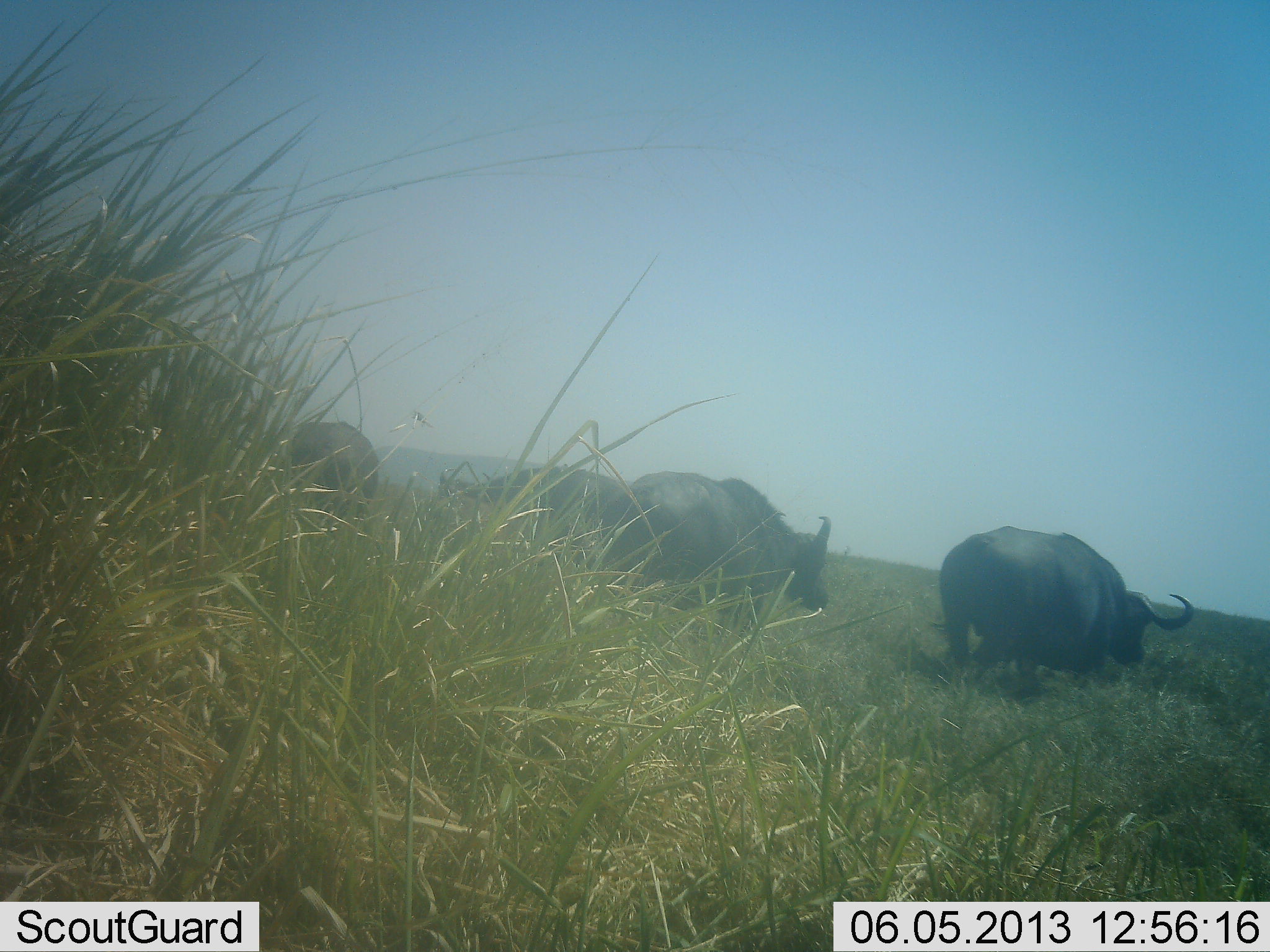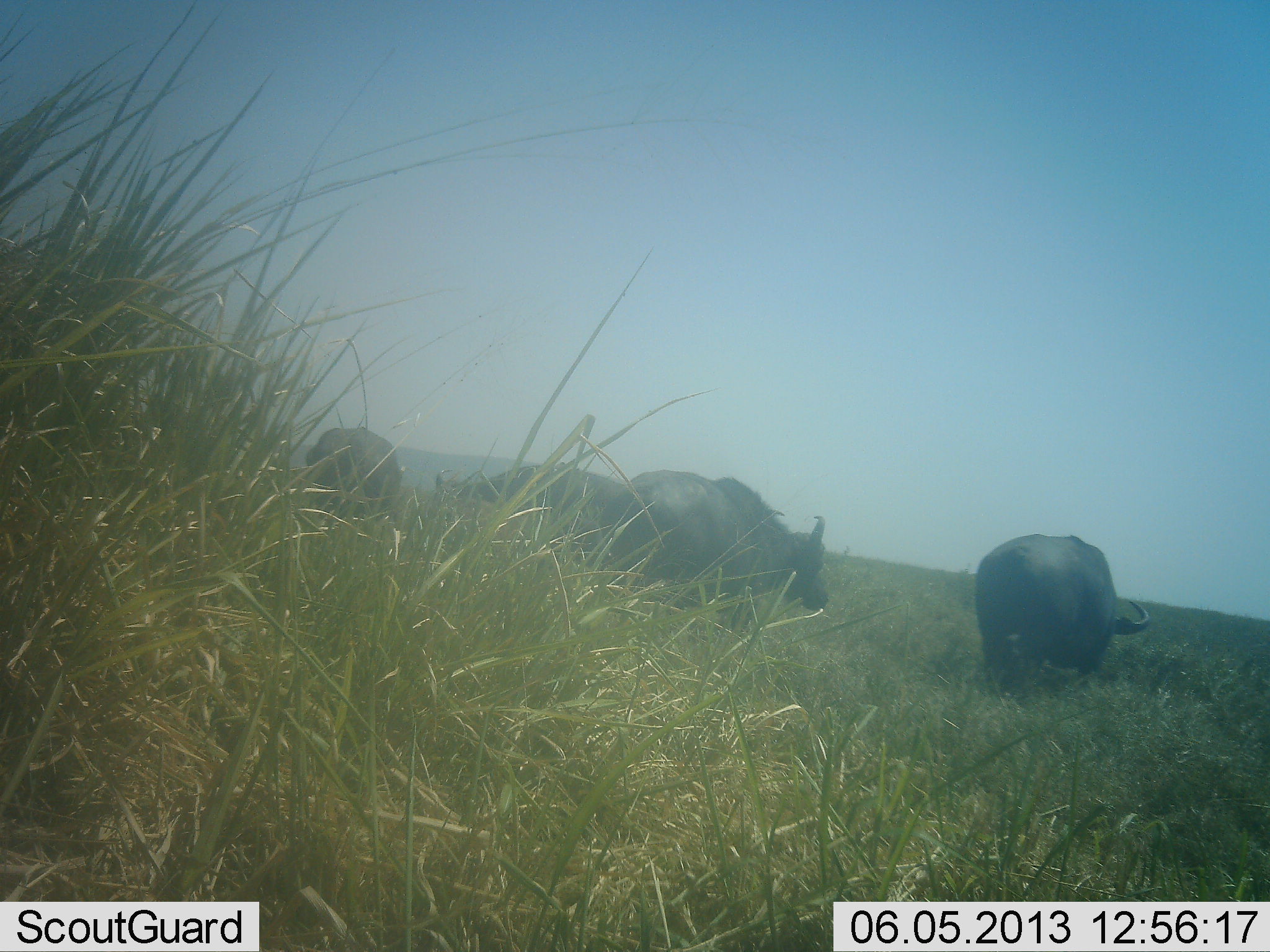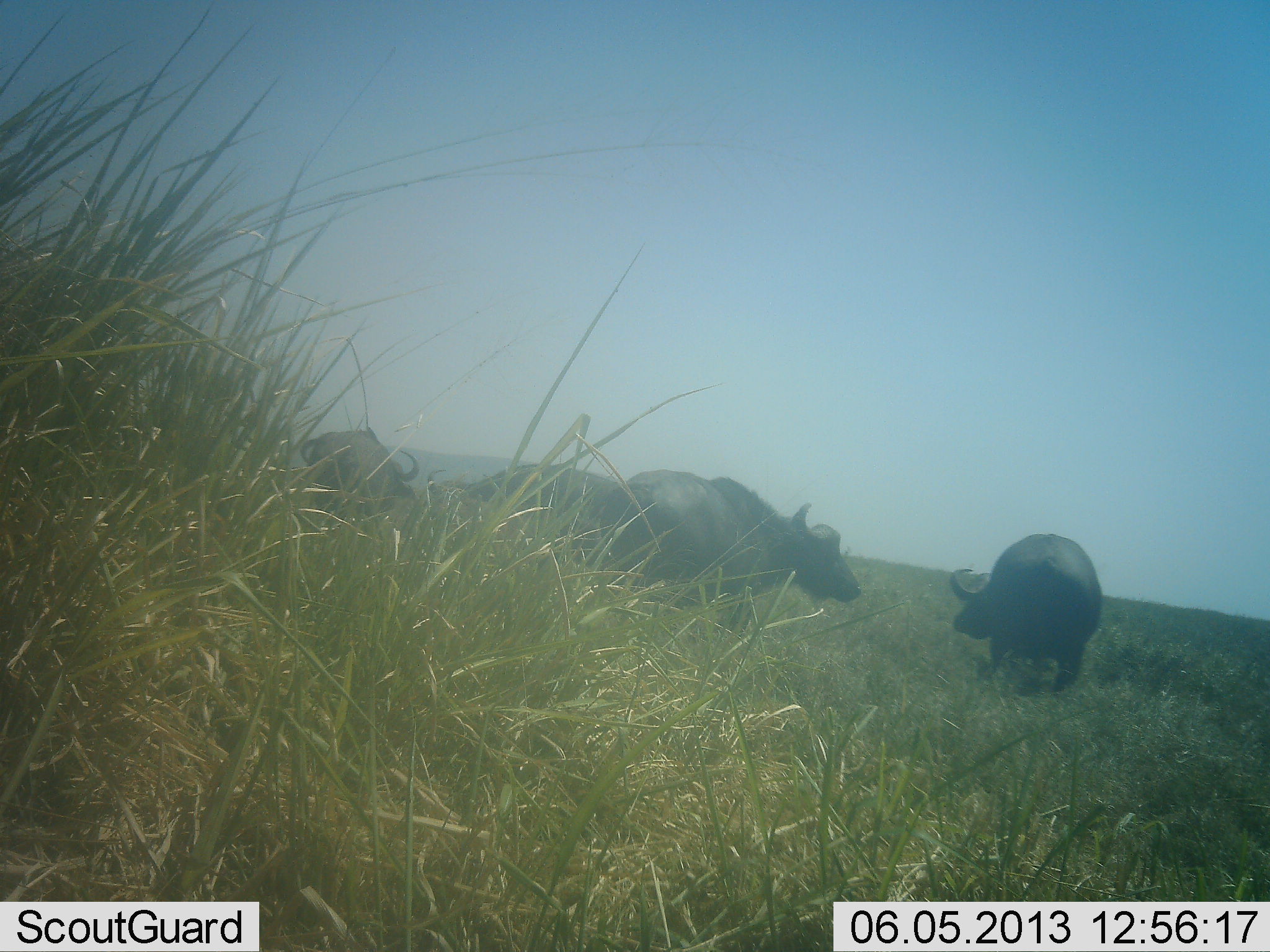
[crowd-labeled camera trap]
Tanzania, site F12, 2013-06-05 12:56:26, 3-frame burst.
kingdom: Animalia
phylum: Chordata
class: Mammalia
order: Artiodactyla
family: Bovidae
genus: Syncerus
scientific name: Syncerus caffer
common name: cape buffalo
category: buffalo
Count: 4.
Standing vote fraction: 46%.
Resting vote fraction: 0%.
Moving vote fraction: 38%.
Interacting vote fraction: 0%.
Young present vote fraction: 4%.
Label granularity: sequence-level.